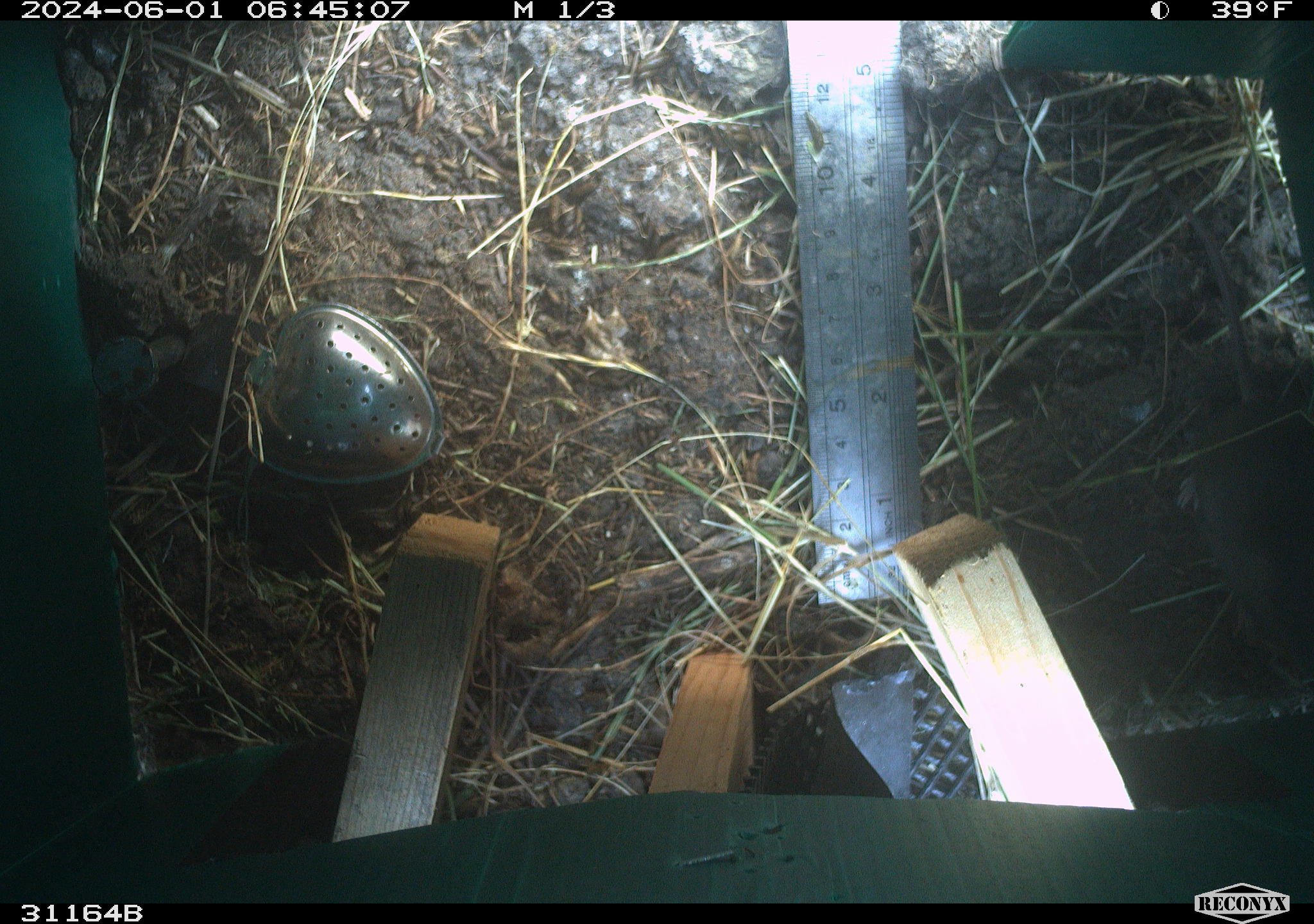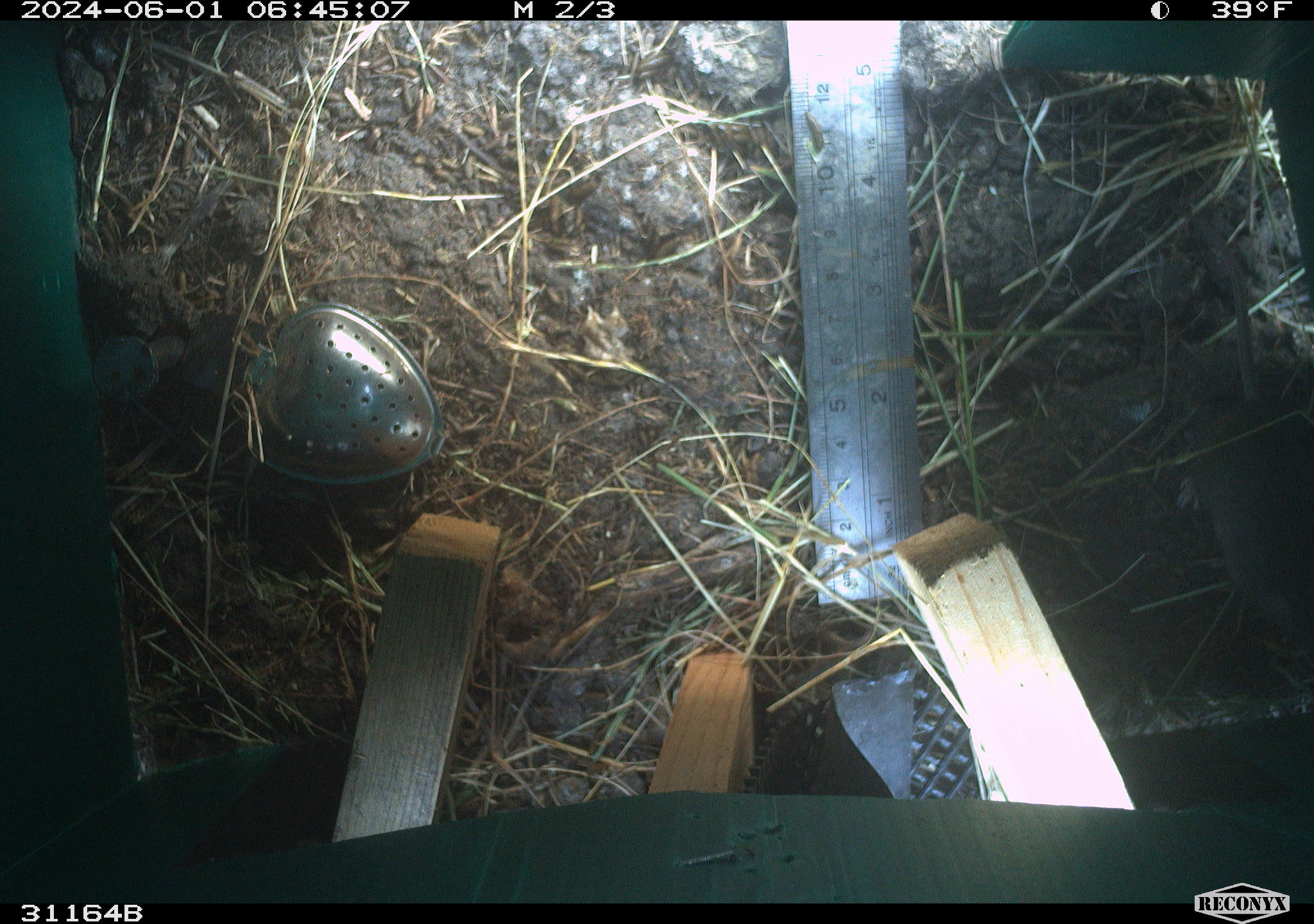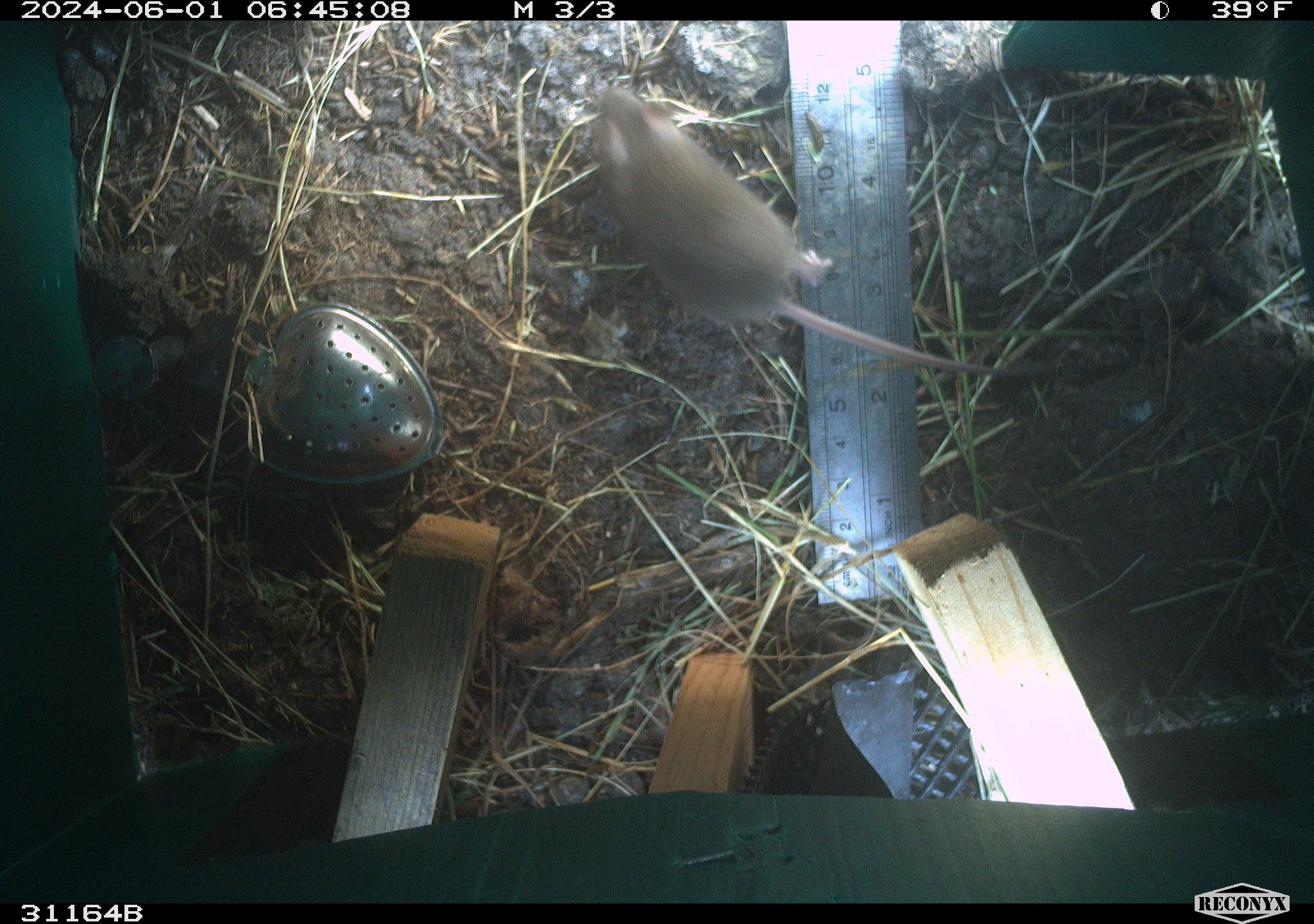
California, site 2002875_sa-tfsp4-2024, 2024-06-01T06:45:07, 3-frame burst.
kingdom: Animalia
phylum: Chordata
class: Mammalia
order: Rodentia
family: Muridae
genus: Mus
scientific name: Mus musculus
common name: house mouse